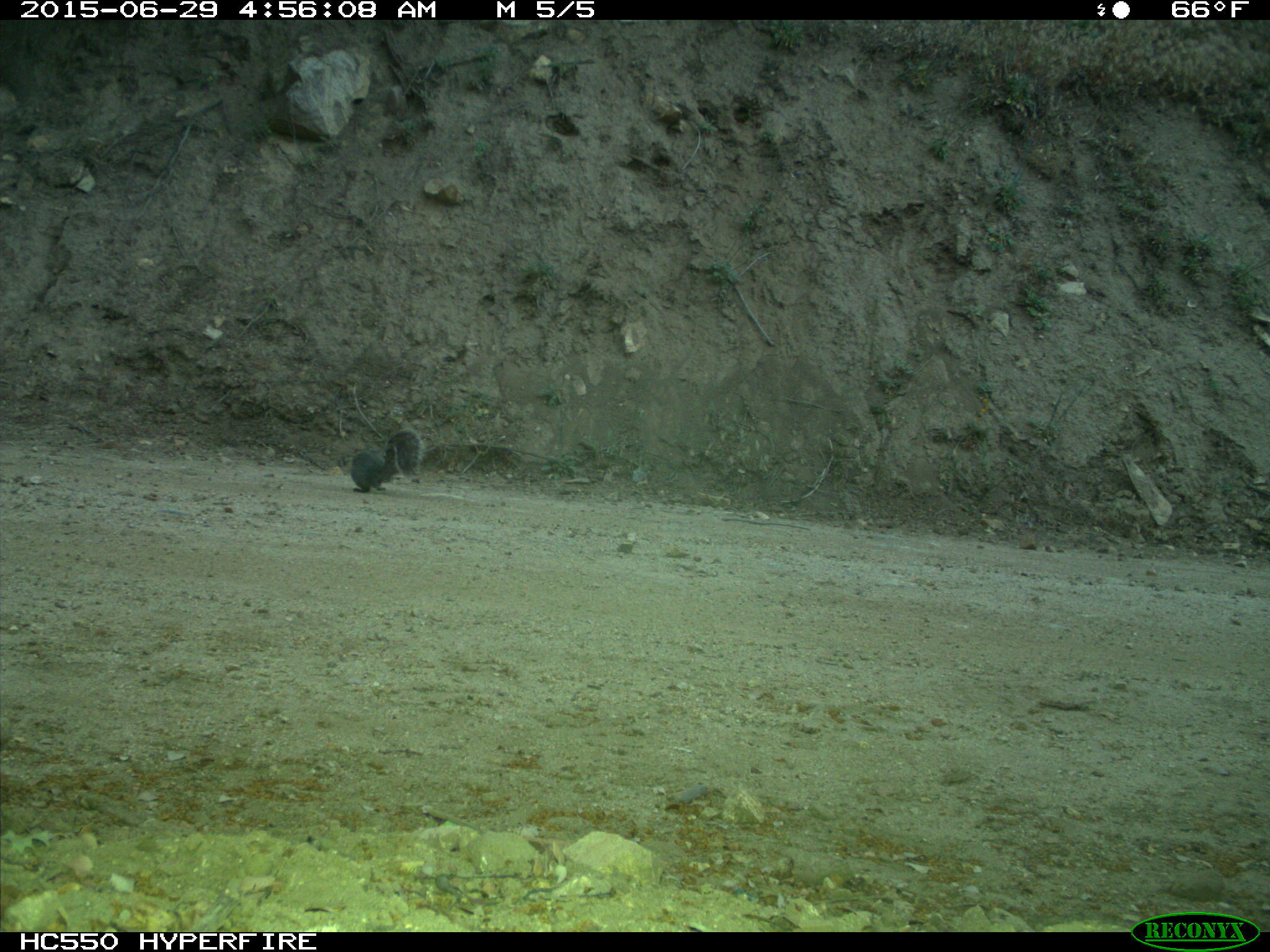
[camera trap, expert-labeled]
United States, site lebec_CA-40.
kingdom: Animalia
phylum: Chordata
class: Mammalia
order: Rodentia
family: Sciuridae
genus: Sciurus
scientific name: Sciurus carolinensis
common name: eastern gray squirrel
Sciurus carolinensis (eastern gray squirrel).